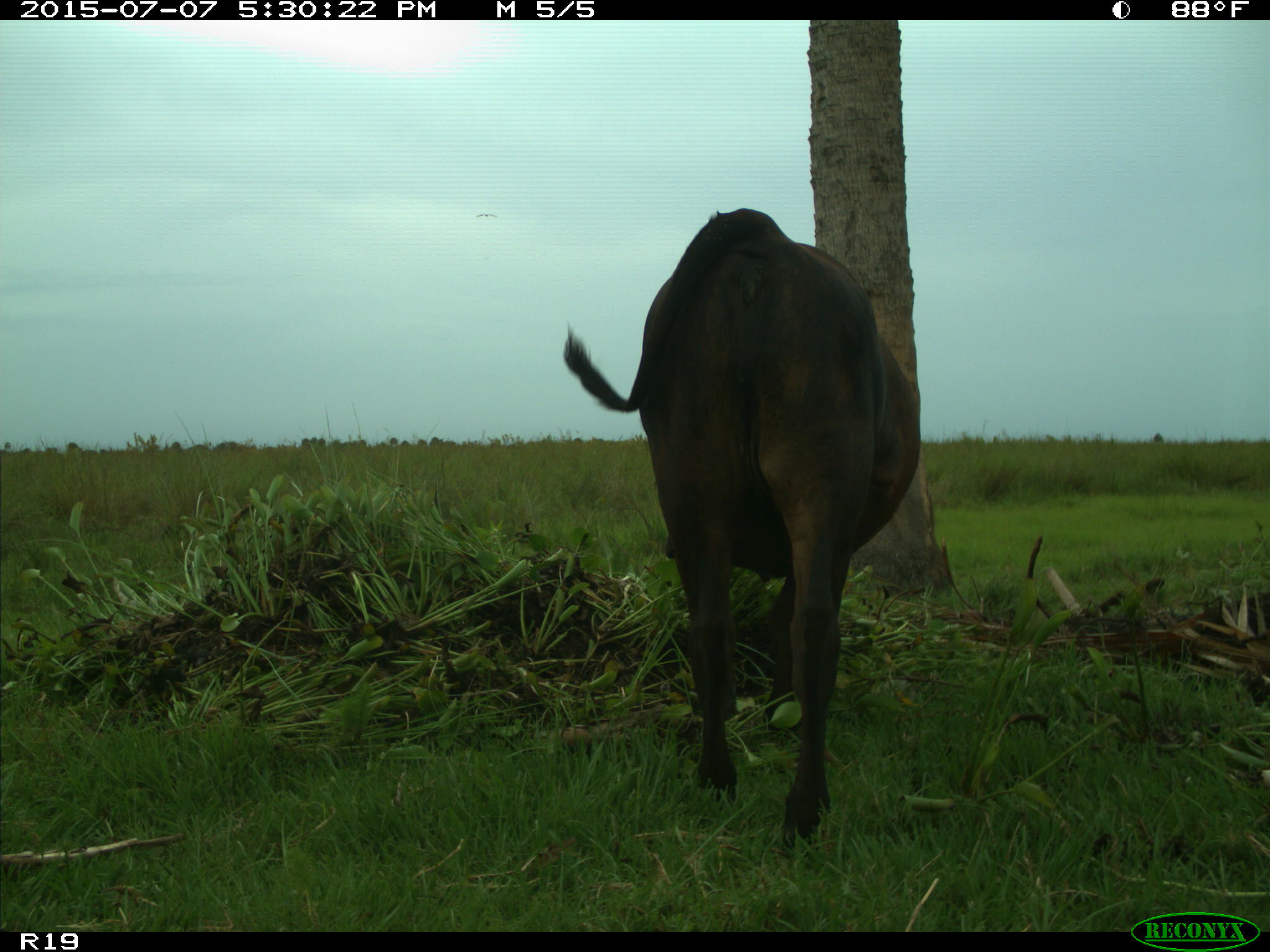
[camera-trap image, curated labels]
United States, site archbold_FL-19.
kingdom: Animalia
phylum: Chordata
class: Mammalia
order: Artiodactyla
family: Bovidae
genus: Bos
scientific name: Bos taurus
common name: domestic cow